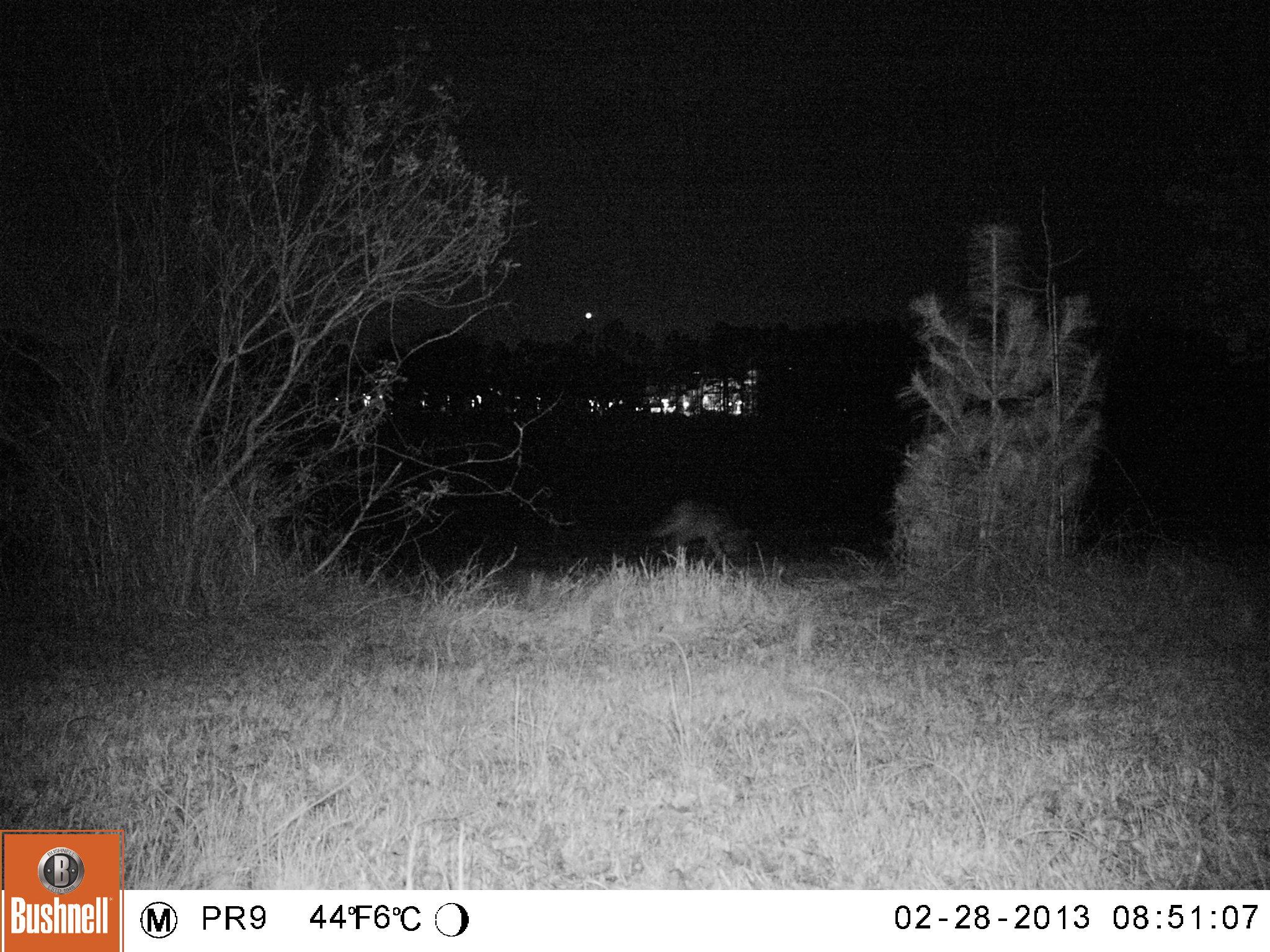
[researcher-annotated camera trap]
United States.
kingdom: Animalia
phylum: Chordata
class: Mammalia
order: Carnivora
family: Canidae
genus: Canis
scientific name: Canis latrans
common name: coyote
Coyote (Canis latrans).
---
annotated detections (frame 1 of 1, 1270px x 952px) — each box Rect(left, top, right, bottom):
Coyote: Rect(636, 487, 755, 561)